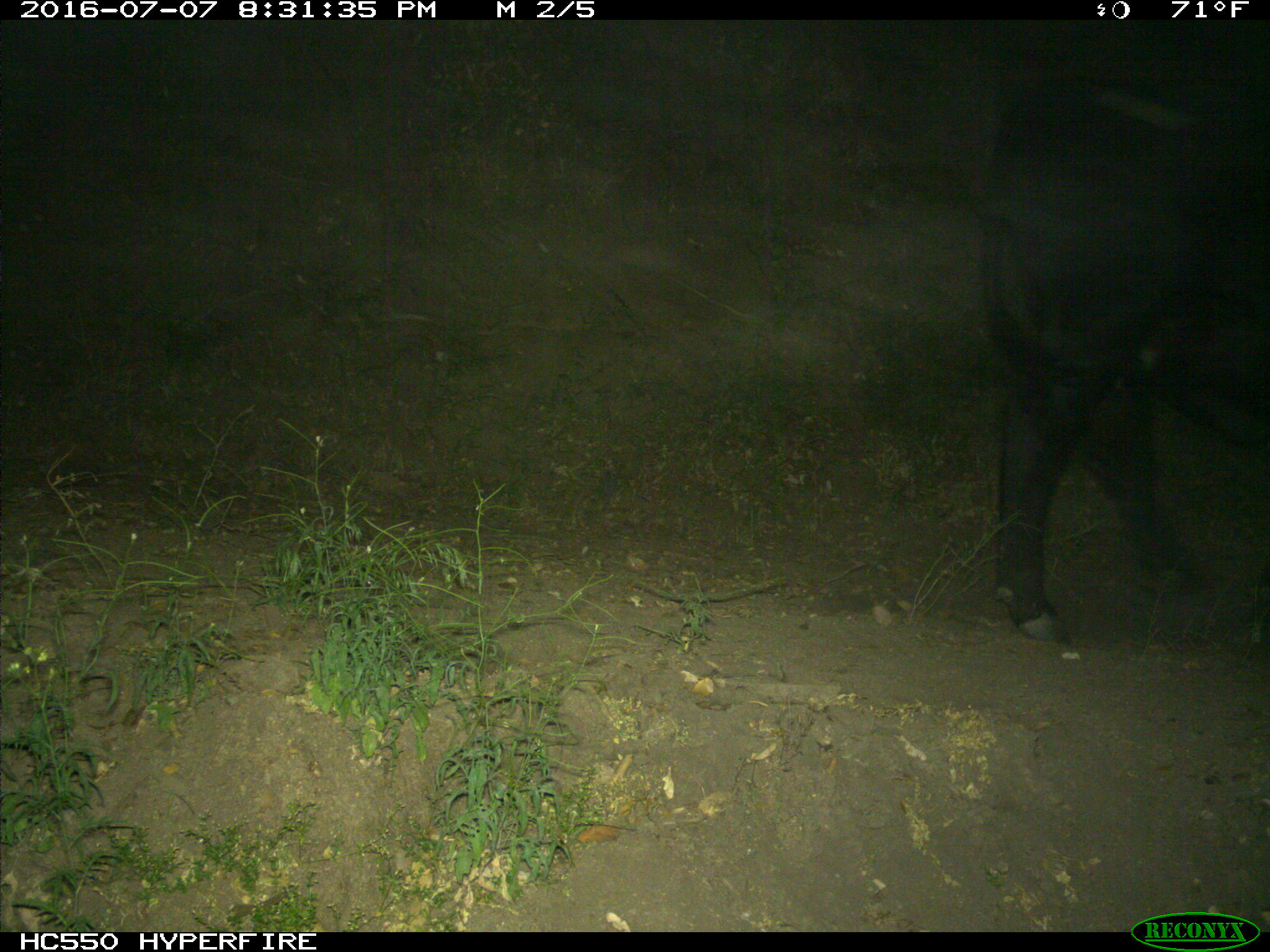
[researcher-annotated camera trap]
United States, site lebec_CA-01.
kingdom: Animalia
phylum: Chordata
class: Mammalia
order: Artiodactyla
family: Bovidae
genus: Bos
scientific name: Bos taurus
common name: domestic cow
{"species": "Bos taurus (domestic cow)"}